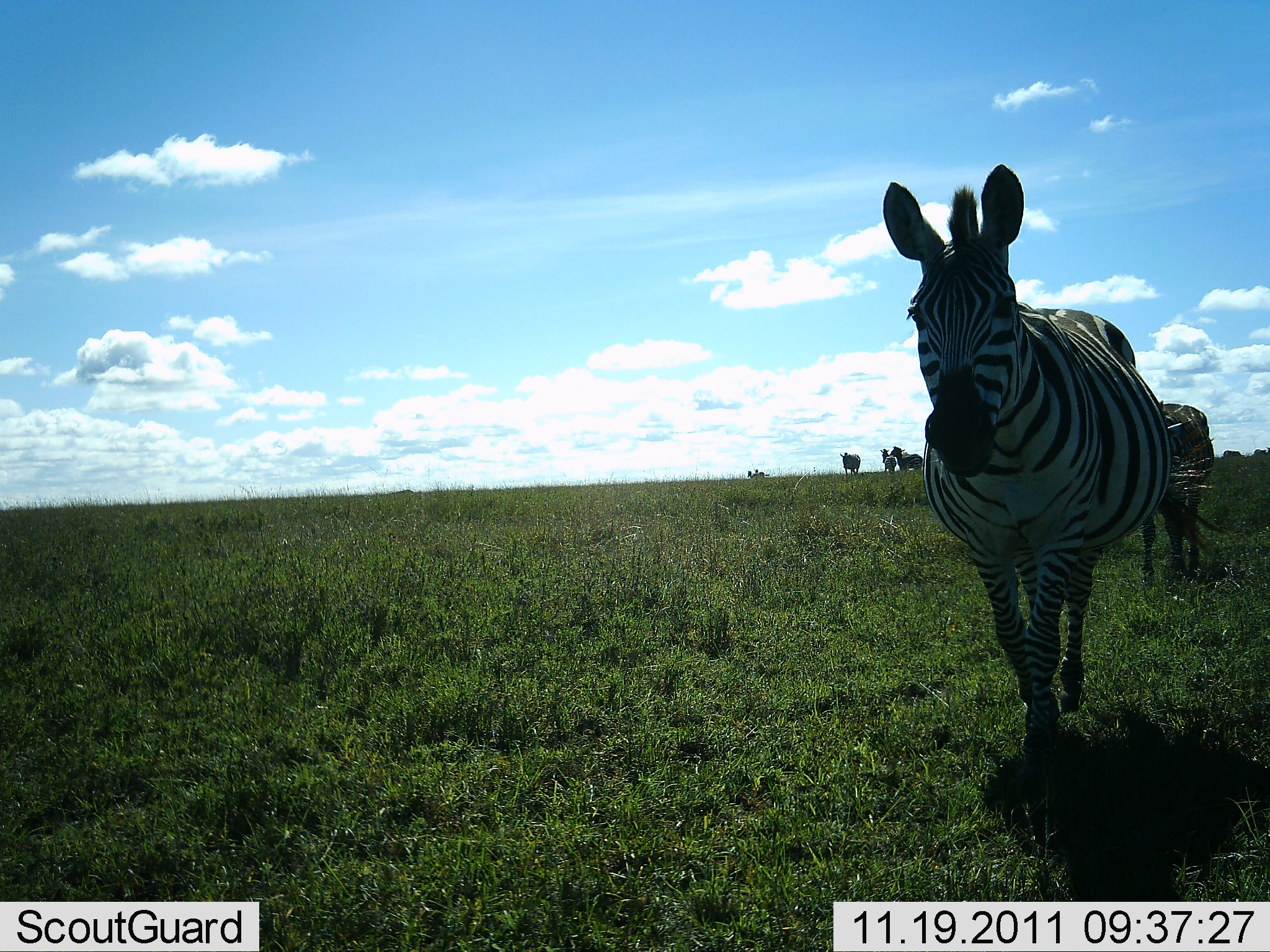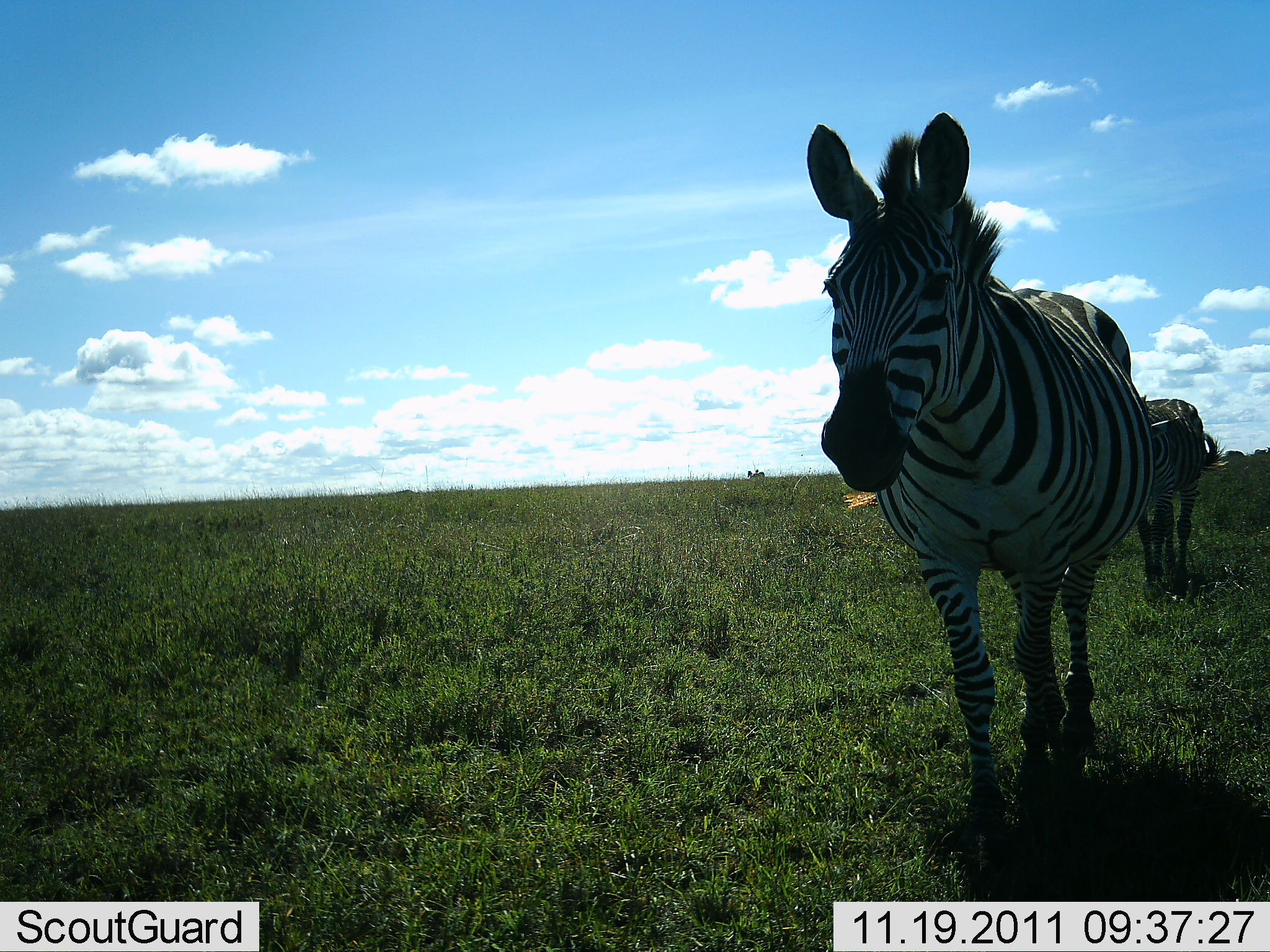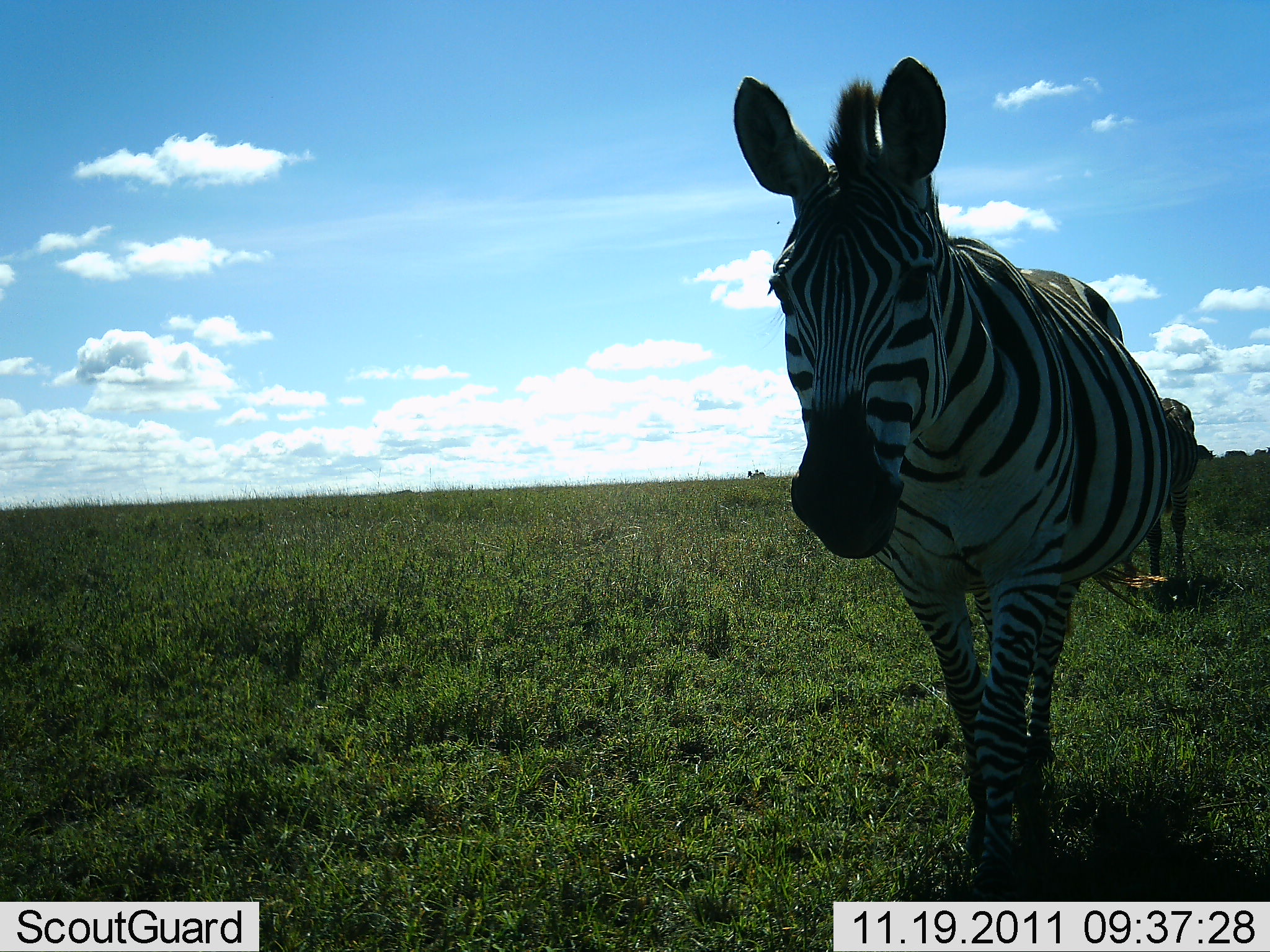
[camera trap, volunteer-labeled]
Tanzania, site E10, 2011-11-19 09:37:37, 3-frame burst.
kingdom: Animalia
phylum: Chordata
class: Mammalia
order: Perissodactyla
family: Equidae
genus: Equus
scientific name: Equus quagga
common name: plains zebra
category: zebra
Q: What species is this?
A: Zebra (plains zebra) (Equus quagga).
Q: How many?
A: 4.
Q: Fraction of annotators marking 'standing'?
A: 18%.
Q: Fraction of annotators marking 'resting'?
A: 0%.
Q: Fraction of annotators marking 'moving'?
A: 100%.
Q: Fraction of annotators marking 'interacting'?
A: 0%.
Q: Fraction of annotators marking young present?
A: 0%.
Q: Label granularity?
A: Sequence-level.